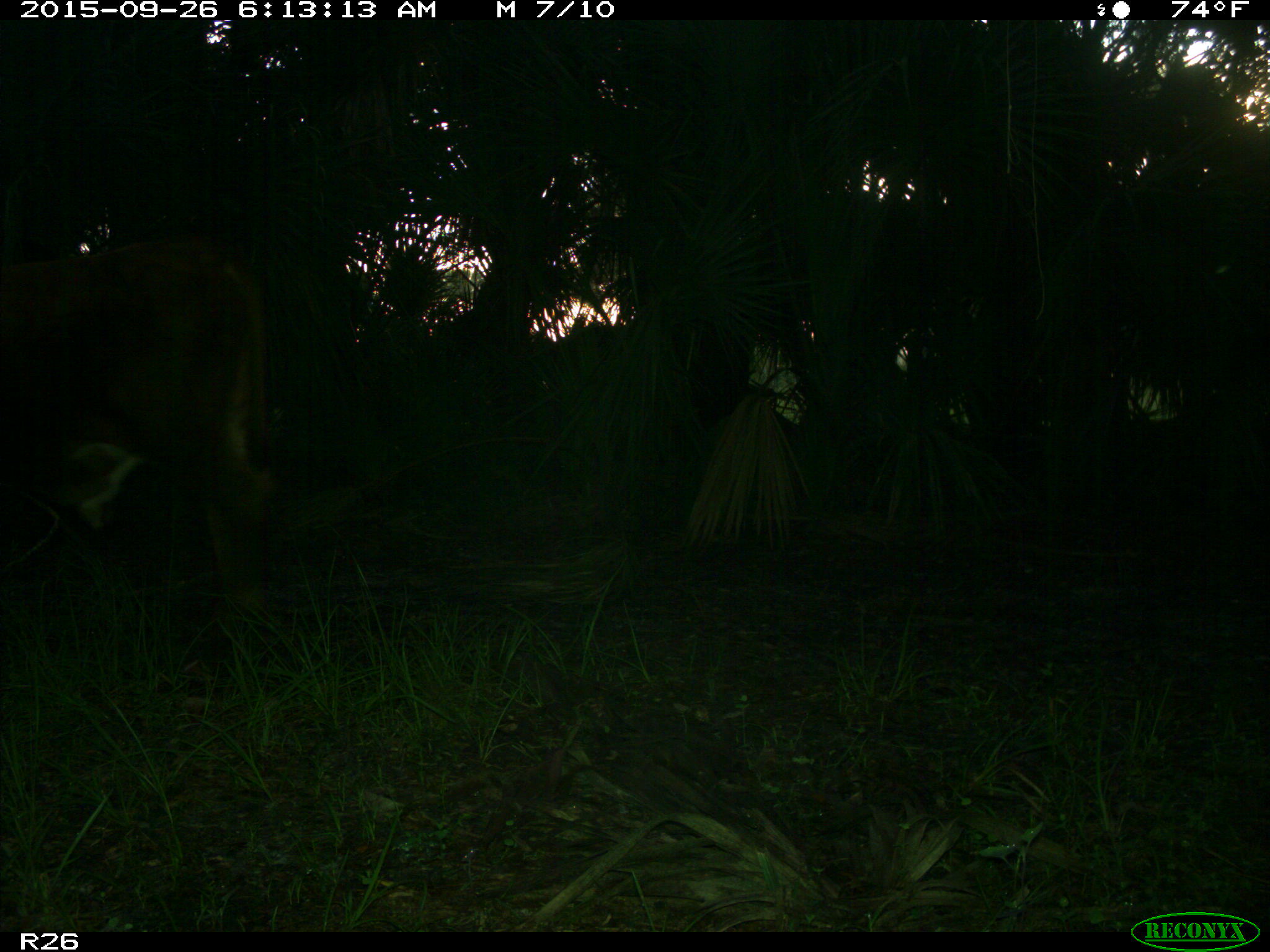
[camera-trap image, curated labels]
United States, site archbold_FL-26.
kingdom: Animalia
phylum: Chordata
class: Mammalia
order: Artiodactyla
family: Bovidae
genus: Bos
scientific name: Bos taurus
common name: domestic cow